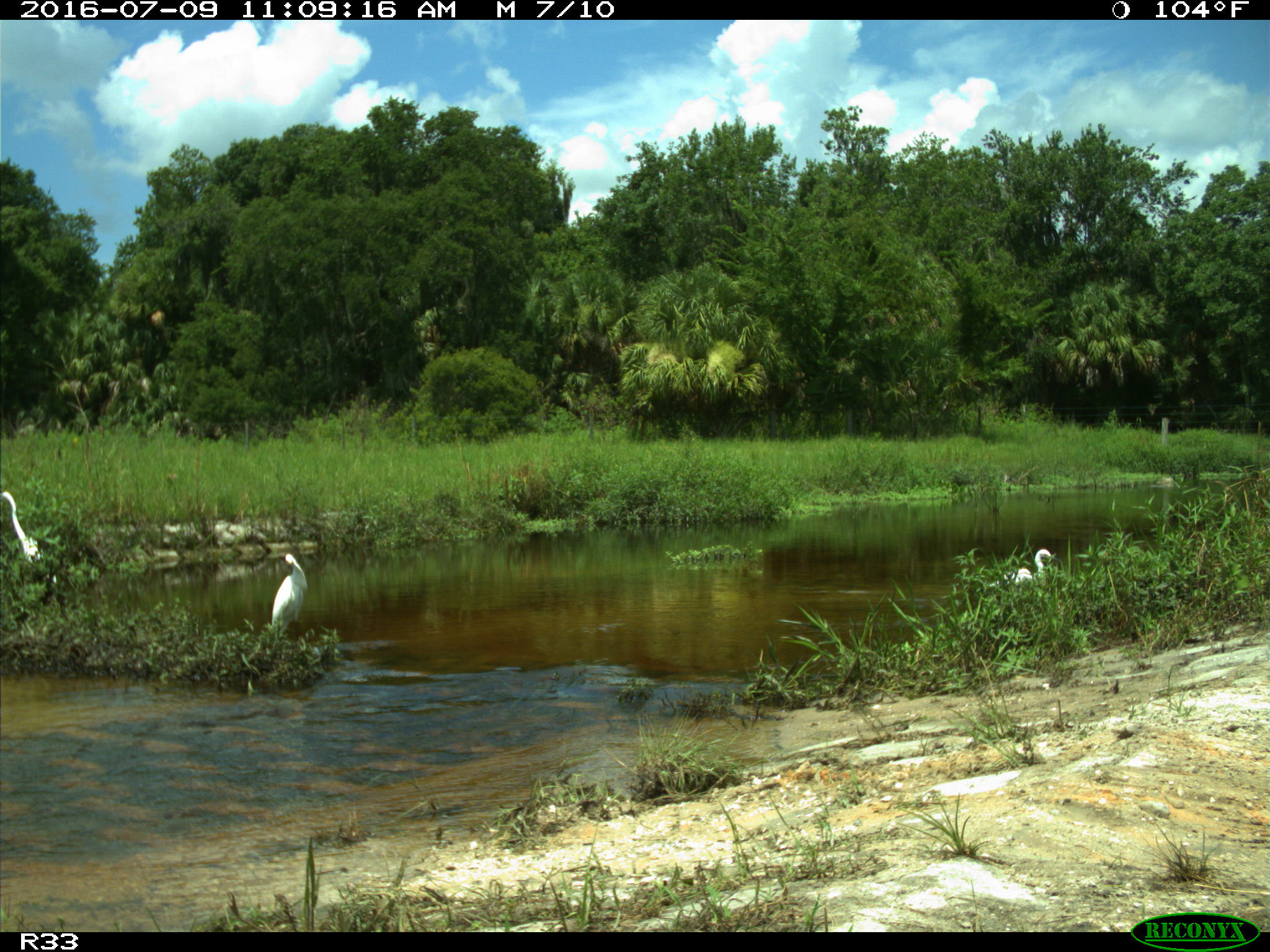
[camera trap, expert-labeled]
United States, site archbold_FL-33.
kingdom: Animalia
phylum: Chordata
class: Aves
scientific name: Aves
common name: birds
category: unidentified bird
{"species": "unidentified bird (birds) (Aves)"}